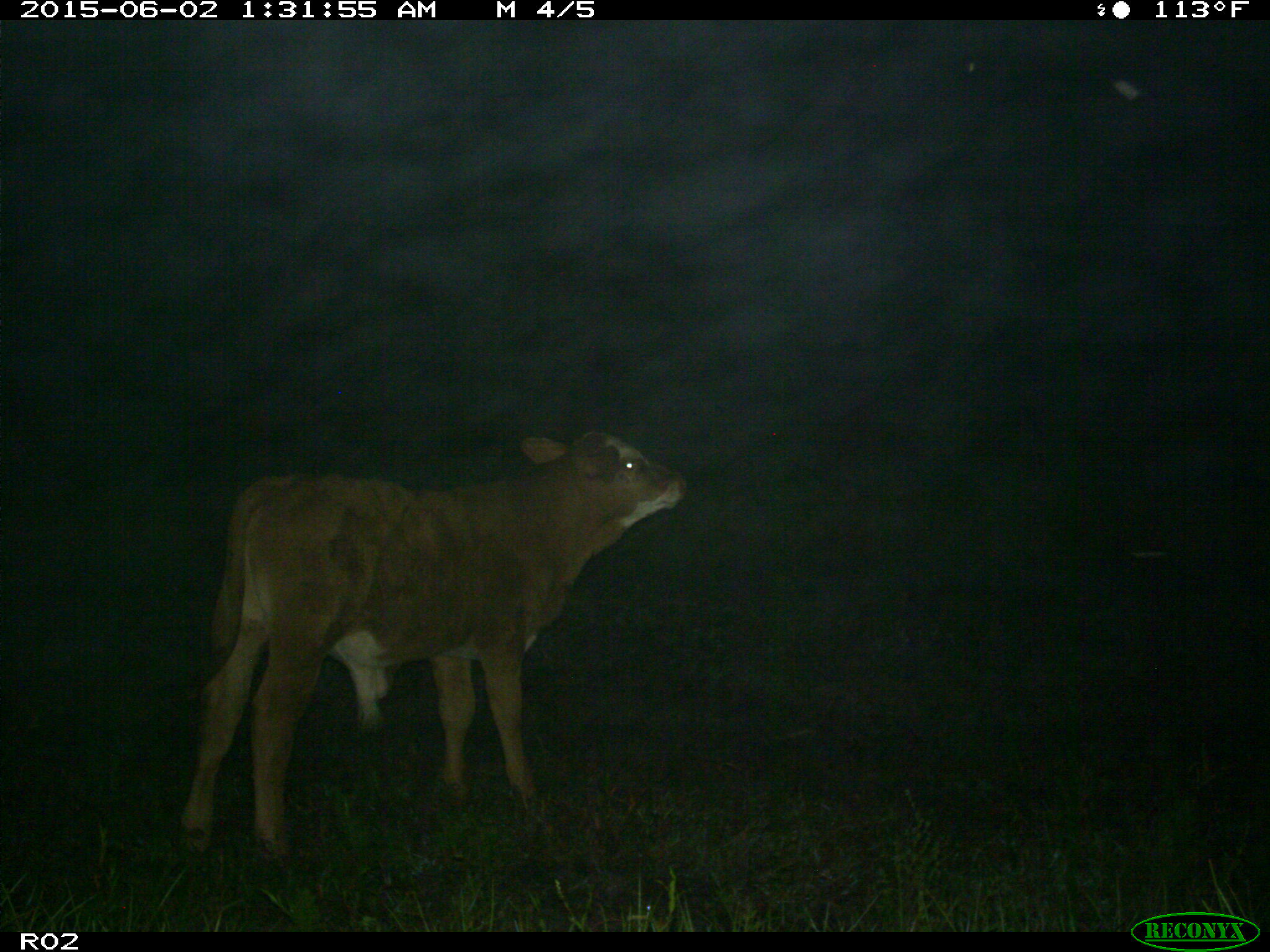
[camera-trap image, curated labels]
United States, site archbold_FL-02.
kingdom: Animalia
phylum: Chordata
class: Mammalia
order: Artiodactyla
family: Bovidae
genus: Bos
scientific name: Bos taurus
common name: domestic cow